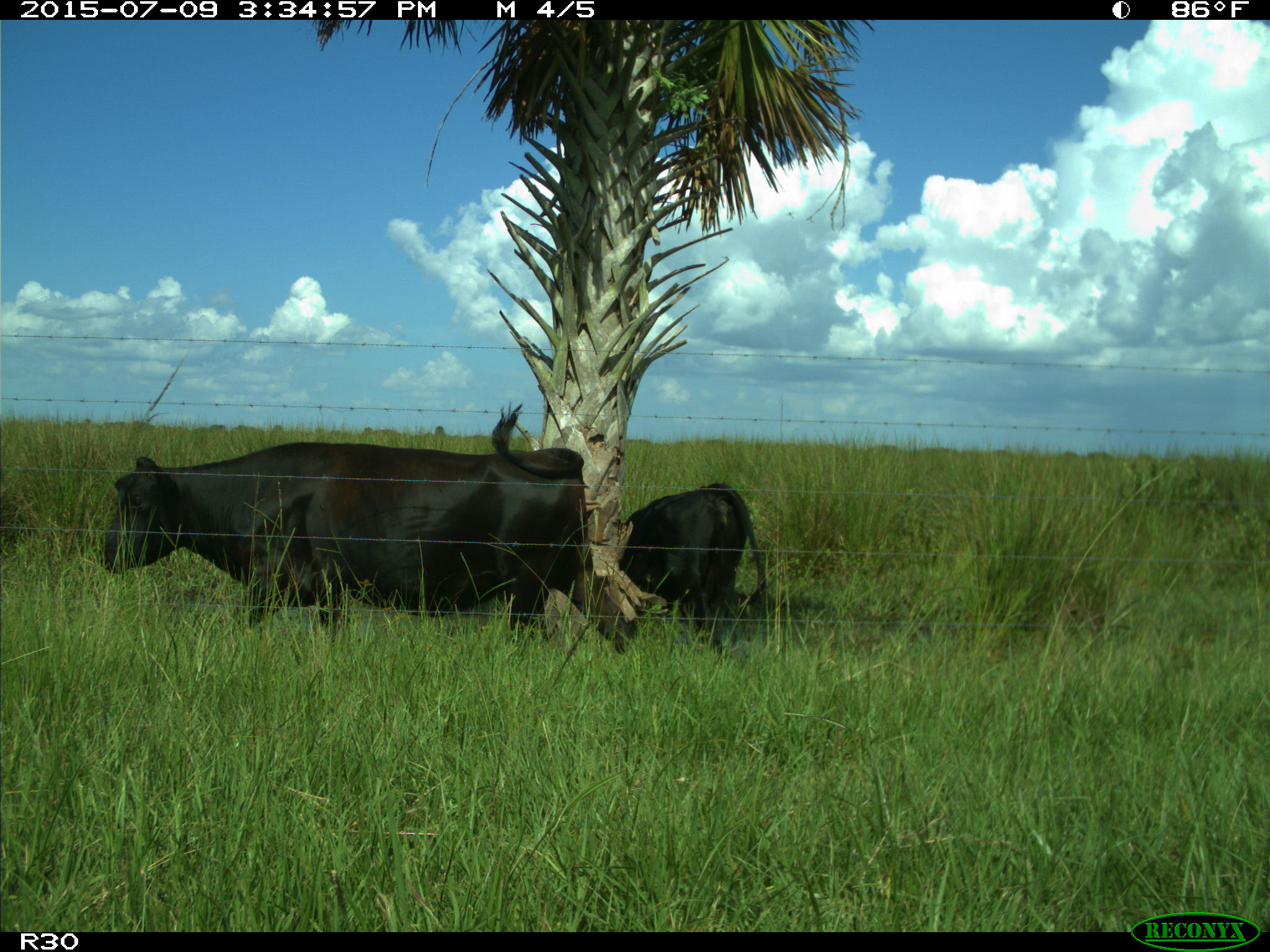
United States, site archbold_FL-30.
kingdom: Animalia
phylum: Chordata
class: Mammalia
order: Artiodactyla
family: Bovidae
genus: Bos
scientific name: Bos taurus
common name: domestic cow